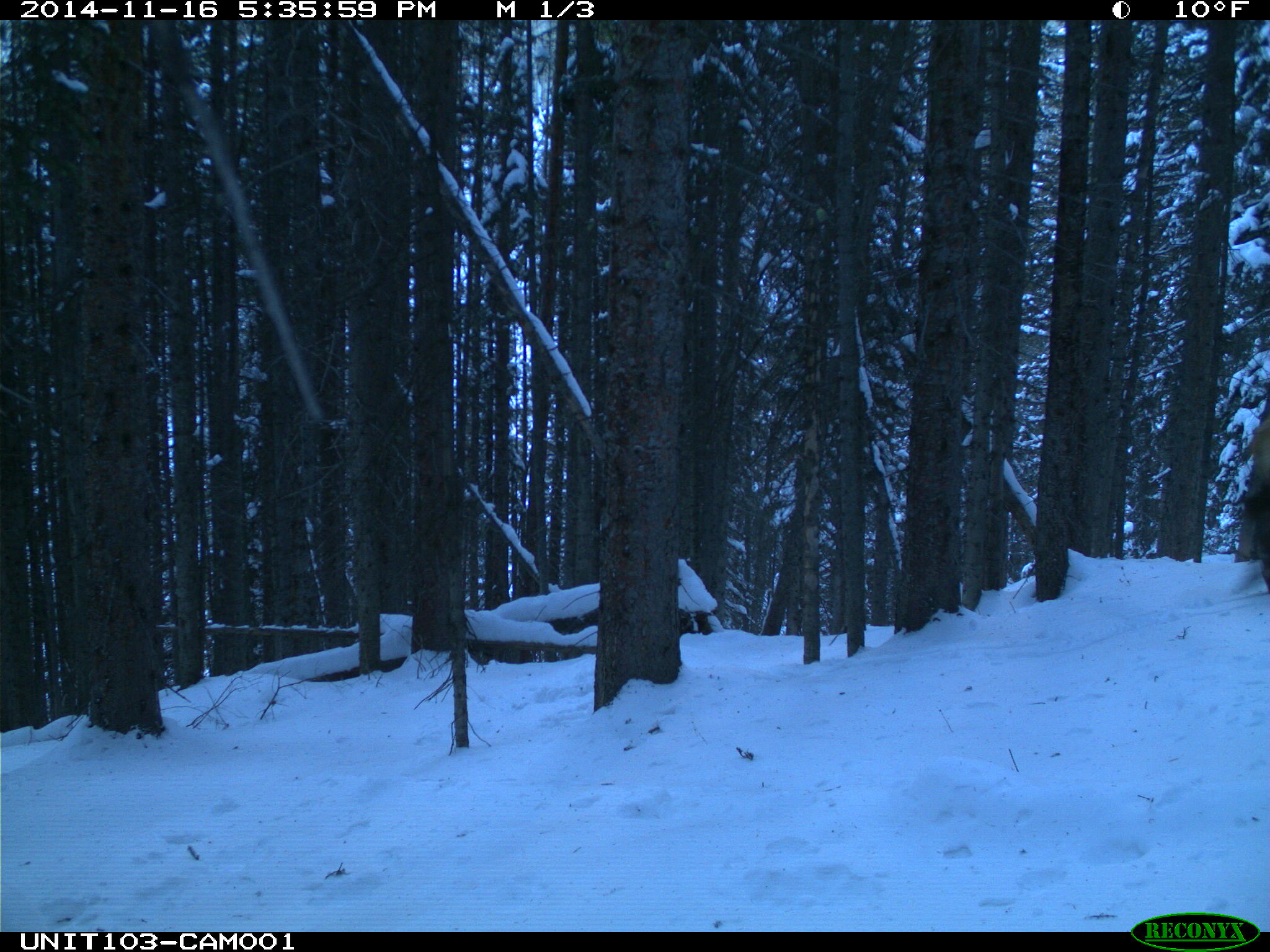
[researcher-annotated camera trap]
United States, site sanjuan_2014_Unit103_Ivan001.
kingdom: Animalia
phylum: Chordata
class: Mammalia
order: Artiodactyla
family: Cervidae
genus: Cervus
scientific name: Cervus elaphus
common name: red deer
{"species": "Cervus elaphus (red deer)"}